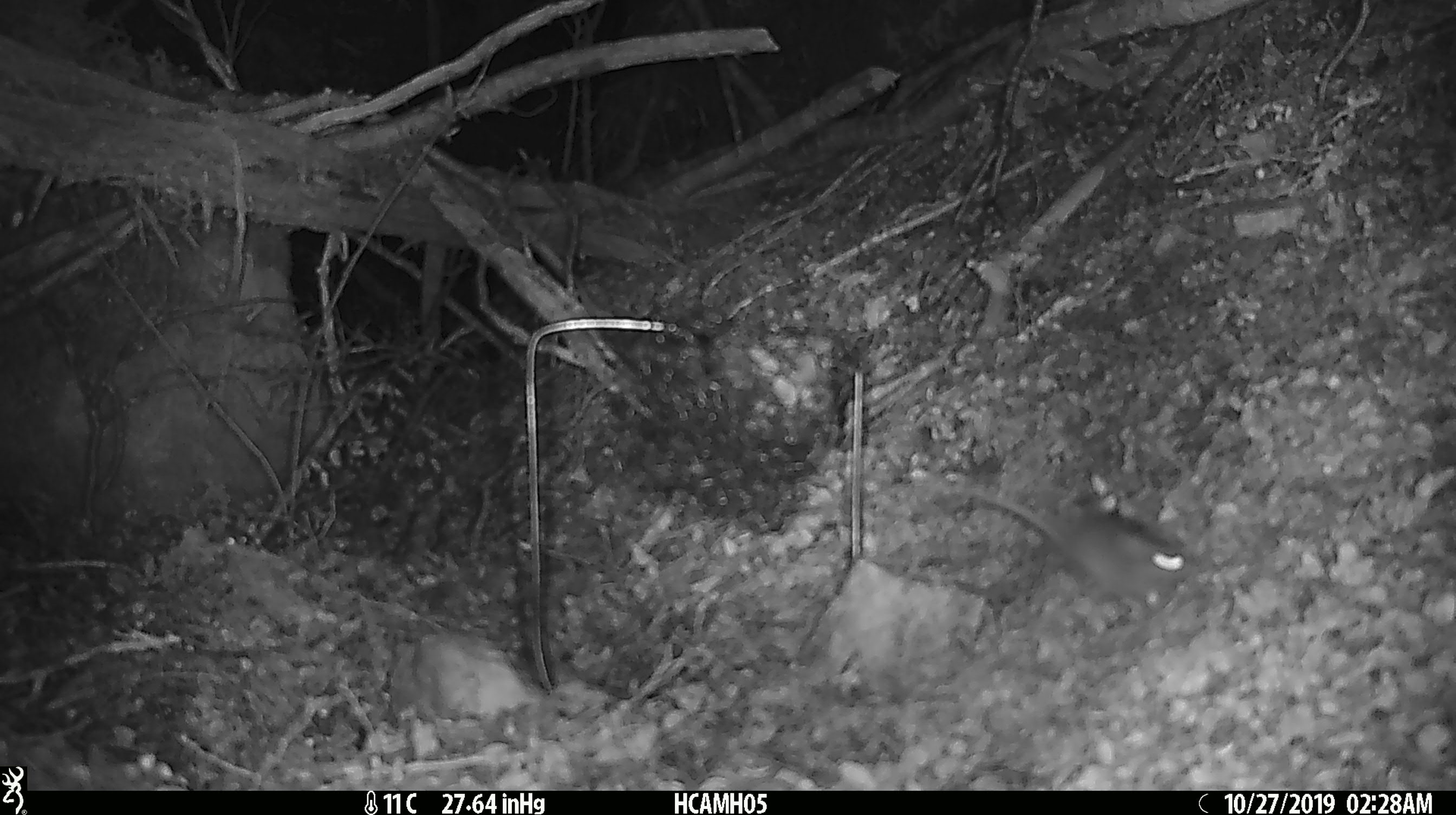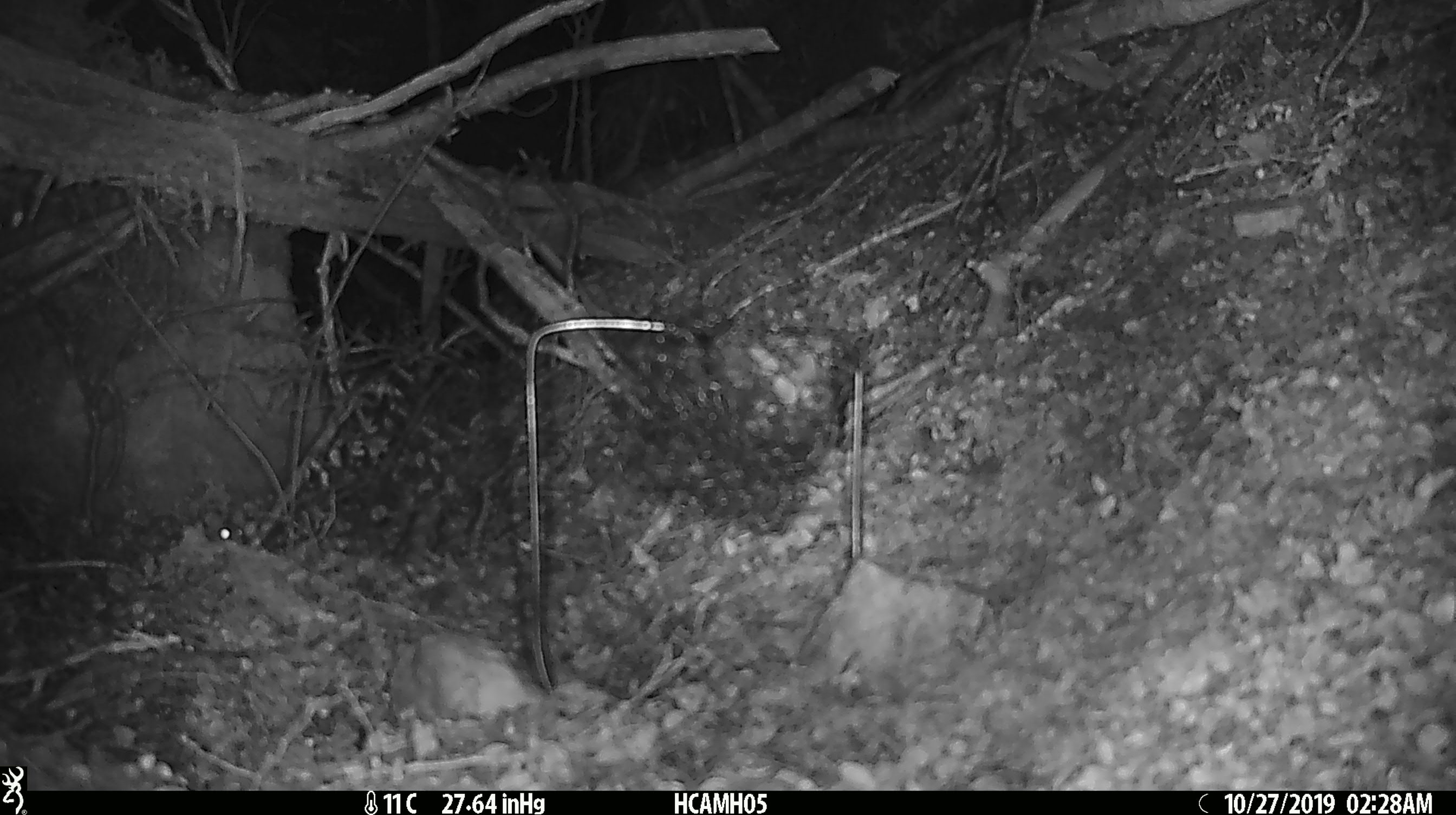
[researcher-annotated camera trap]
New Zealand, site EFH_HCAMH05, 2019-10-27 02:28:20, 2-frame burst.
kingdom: Animalia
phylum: Chordata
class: Mammalia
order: Rodentia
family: Muridae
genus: Mus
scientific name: Mus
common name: mouse